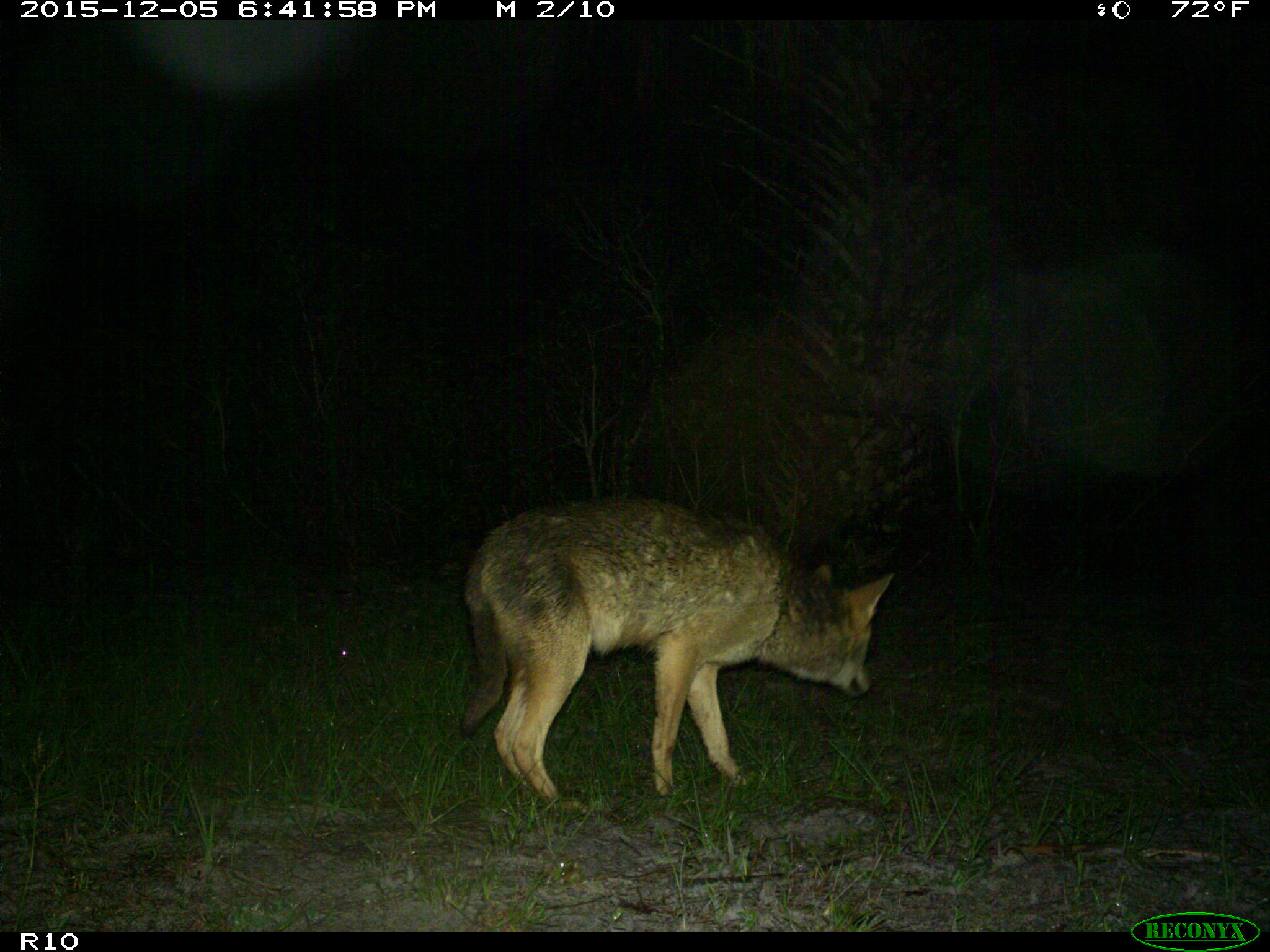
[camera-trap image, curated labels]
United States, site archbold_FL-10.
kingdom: Animalia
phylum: Chordata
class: Mammalia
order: Carnivora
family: Canidae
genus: Canis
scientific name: Canis latrans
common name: coyote